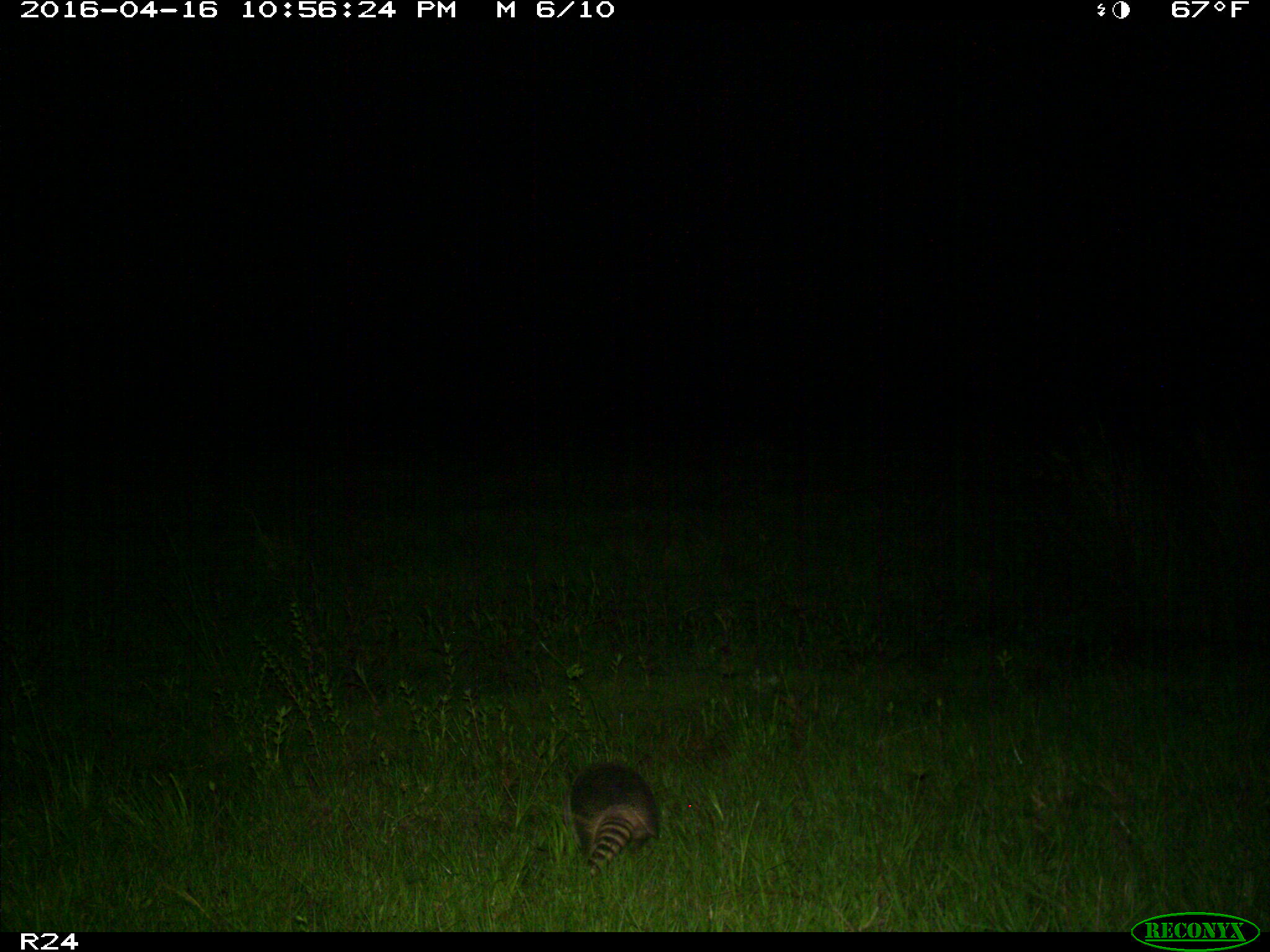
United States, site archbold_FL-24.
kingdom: Animalia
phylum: Chordata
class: Mammalia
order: Cingulata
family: Dasypodidae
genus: Dasypus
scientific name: Dasypus novemcinctus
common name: nine-banded armadillo